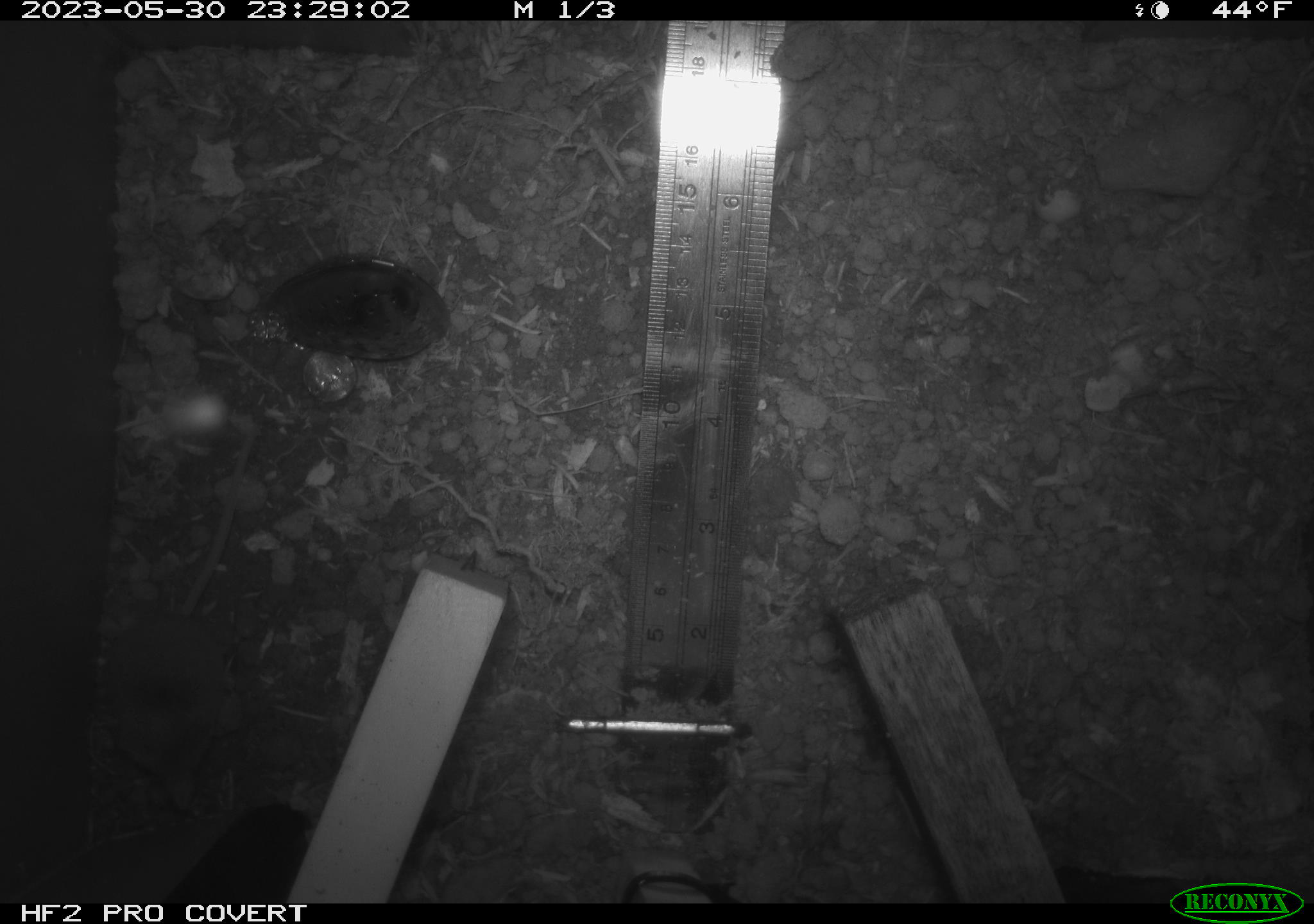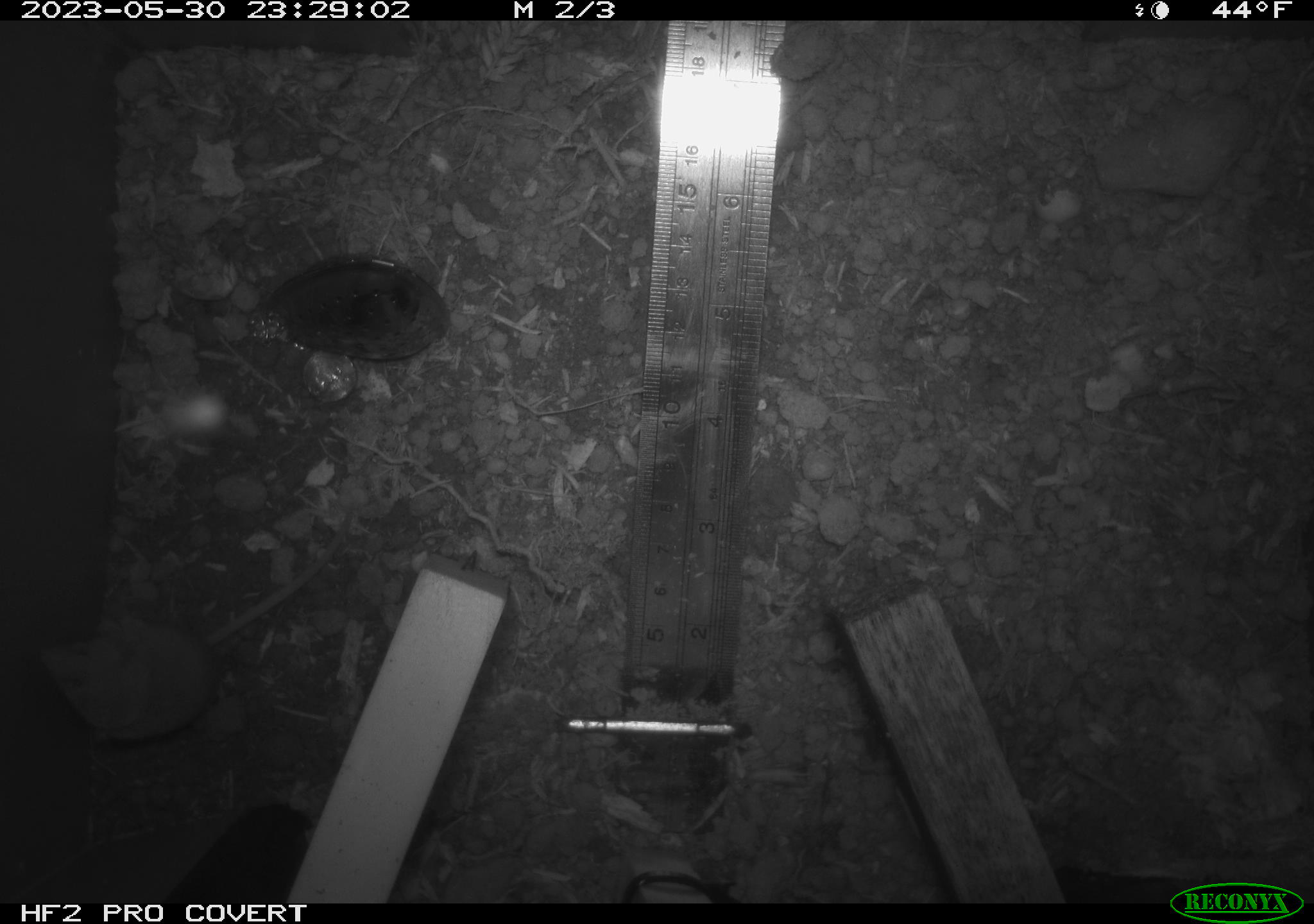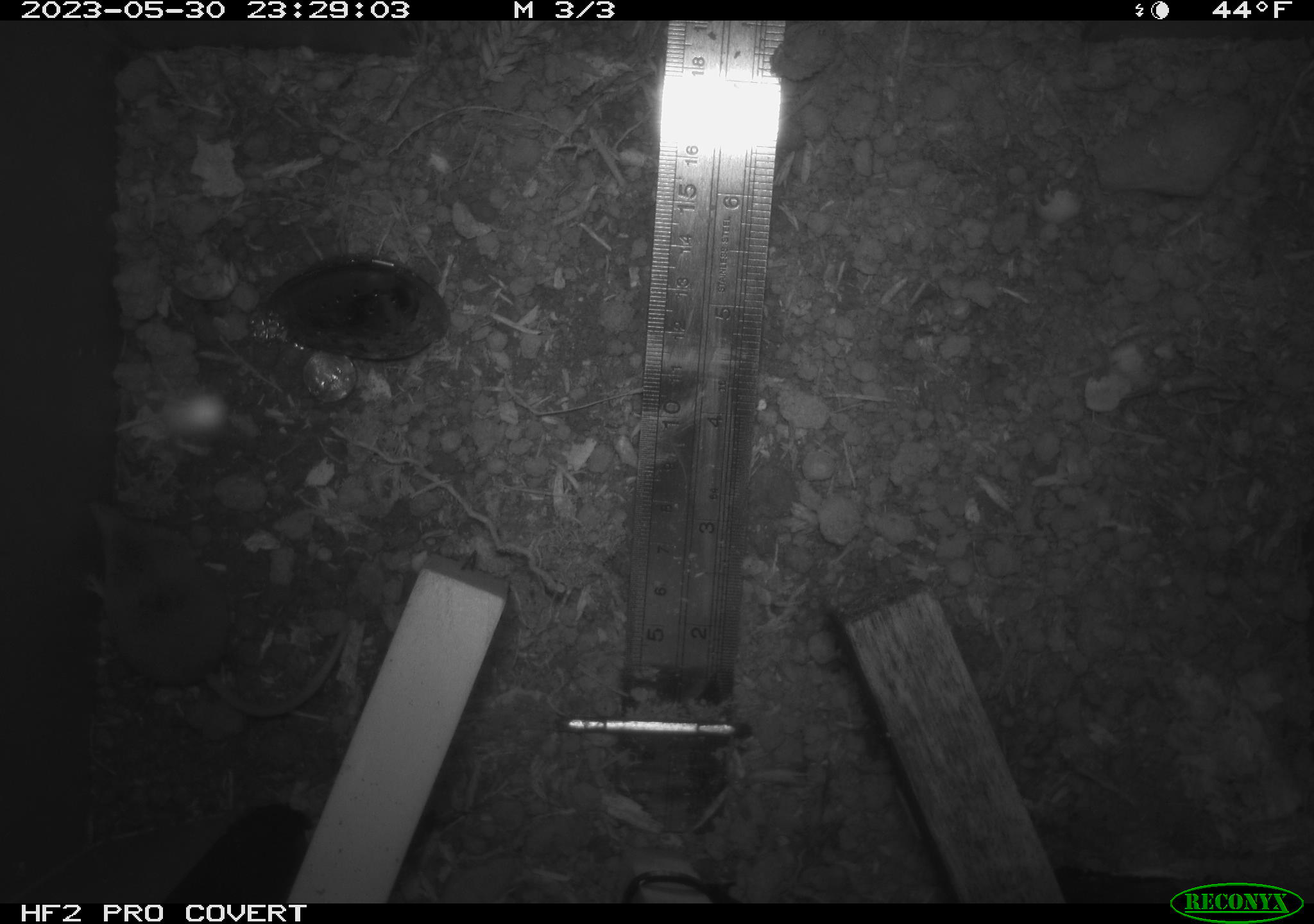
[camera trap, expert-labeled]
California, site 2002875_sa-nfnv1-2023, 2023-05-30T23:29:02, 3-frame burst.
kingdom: Animalia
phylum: Chordata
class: Mammalia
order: Eulipotyphla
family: Soricidae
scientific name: Soricidae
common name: shrews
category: soricidae family